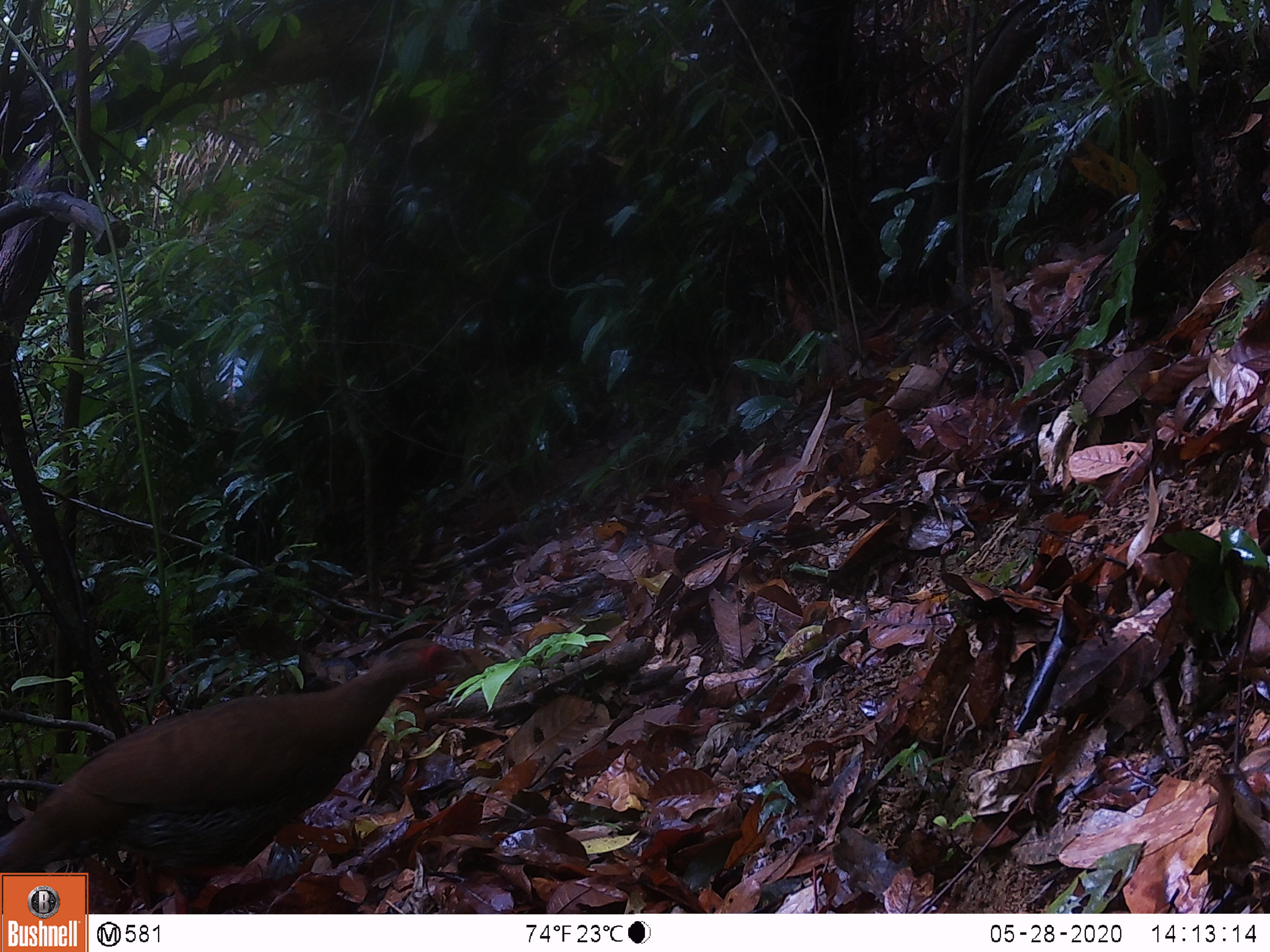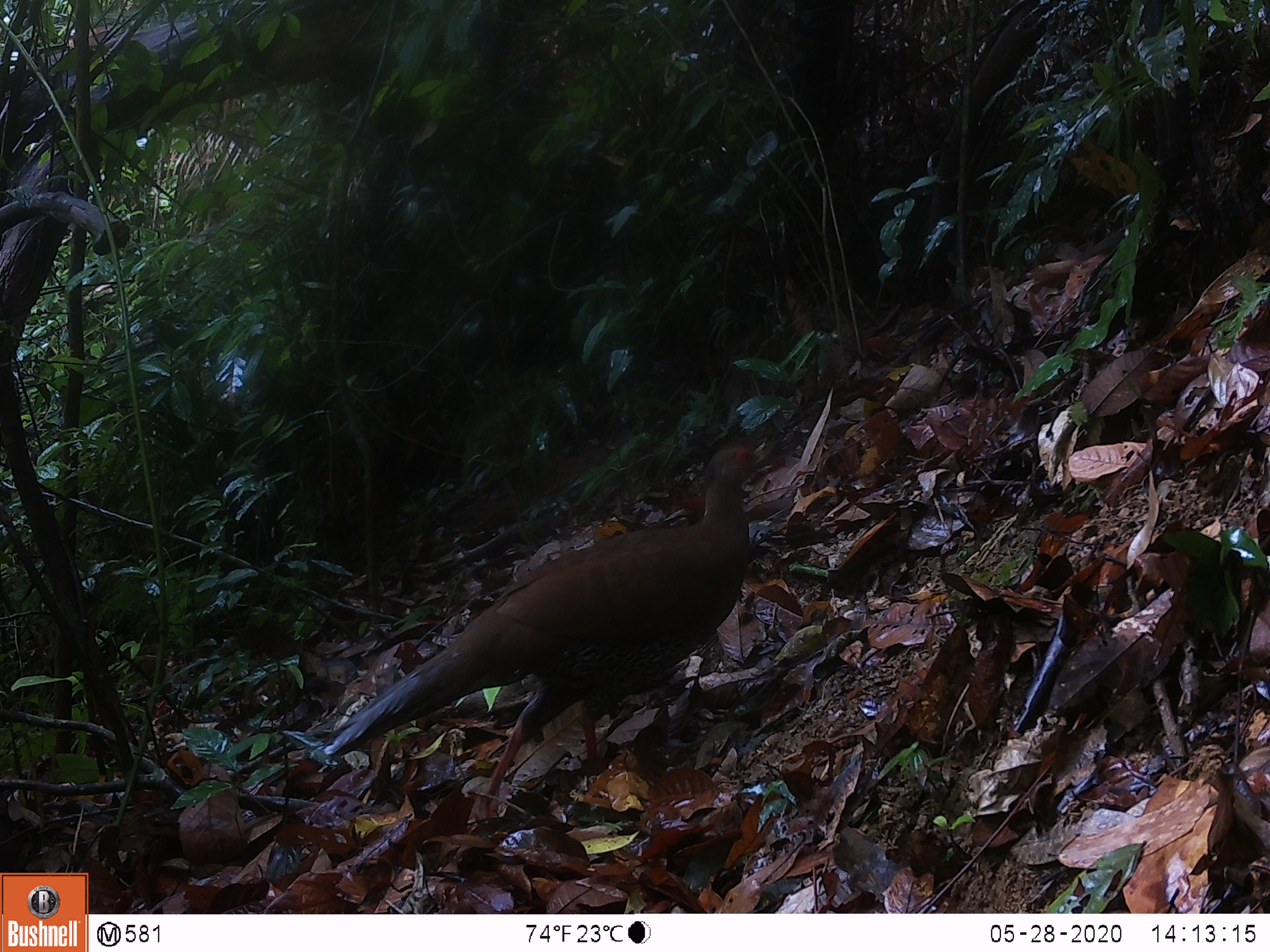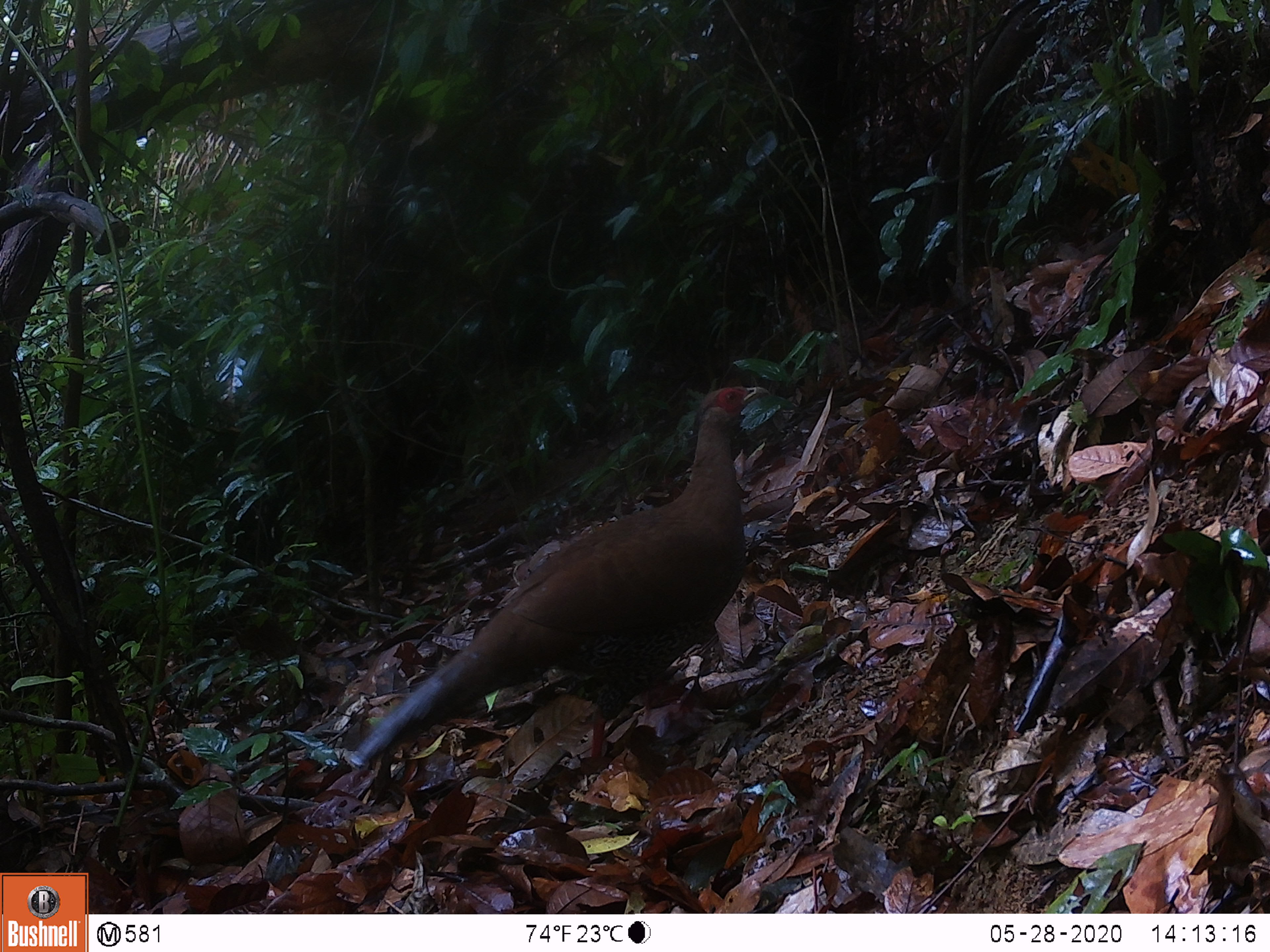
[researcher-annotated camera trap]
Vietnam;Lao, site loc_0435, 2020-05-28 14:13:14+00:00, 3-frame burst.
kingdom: Animalia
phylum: Chordata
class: Aves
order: Galliformes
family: Phasianidae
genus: Lophura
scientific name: Lophura nycthemera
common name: silver pheasant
Silver pheasant (Lophura nycthemera). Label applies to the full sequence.